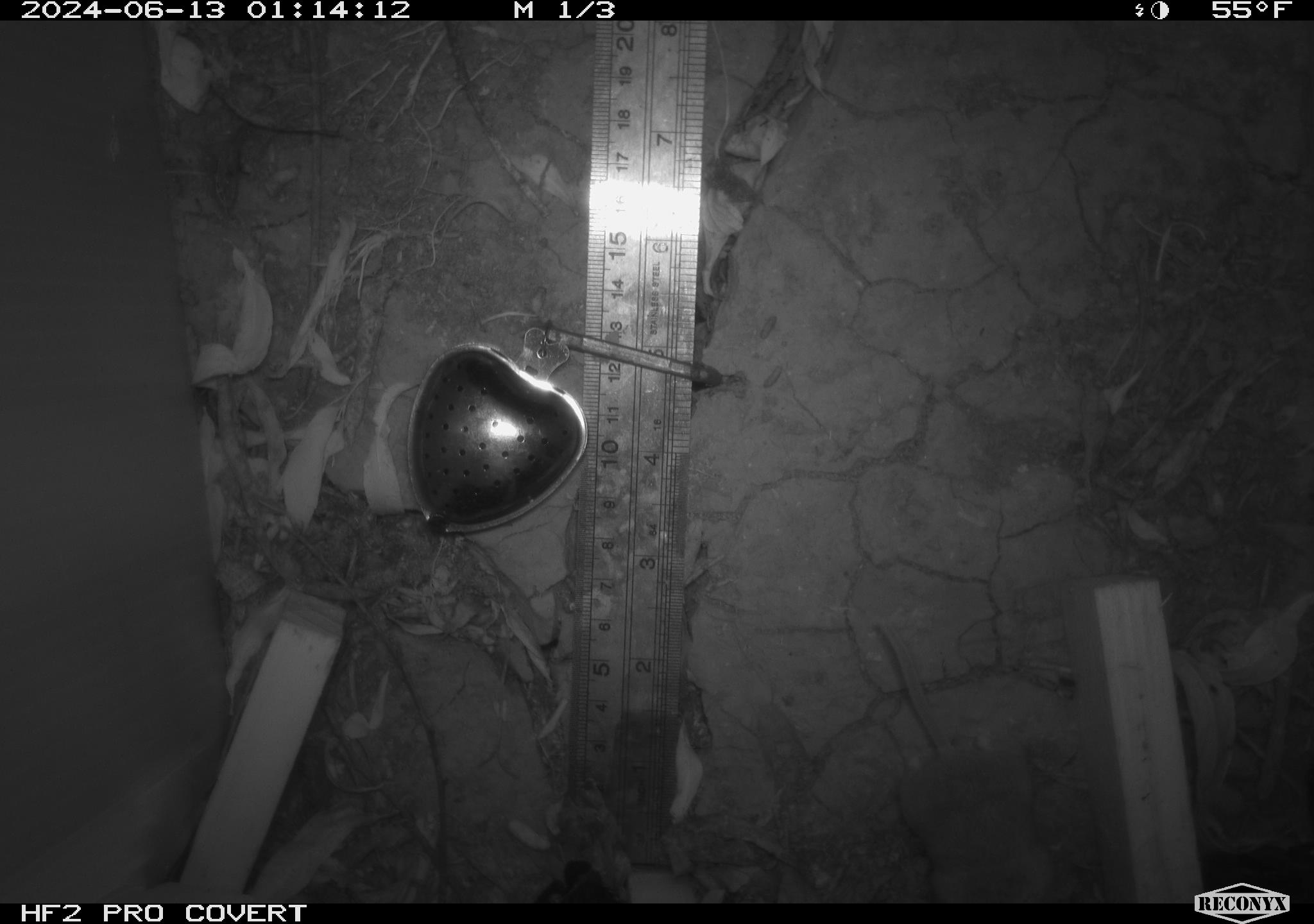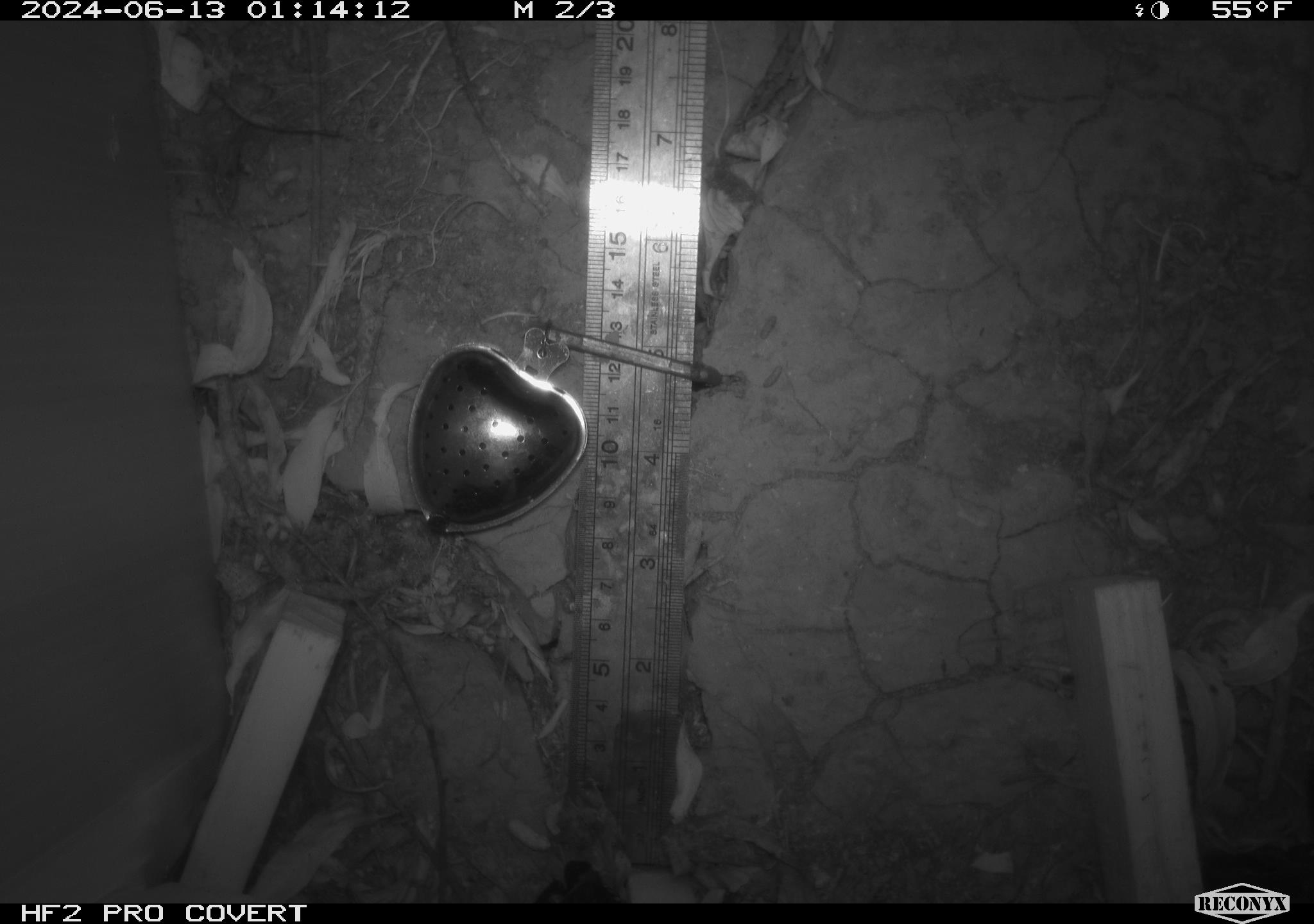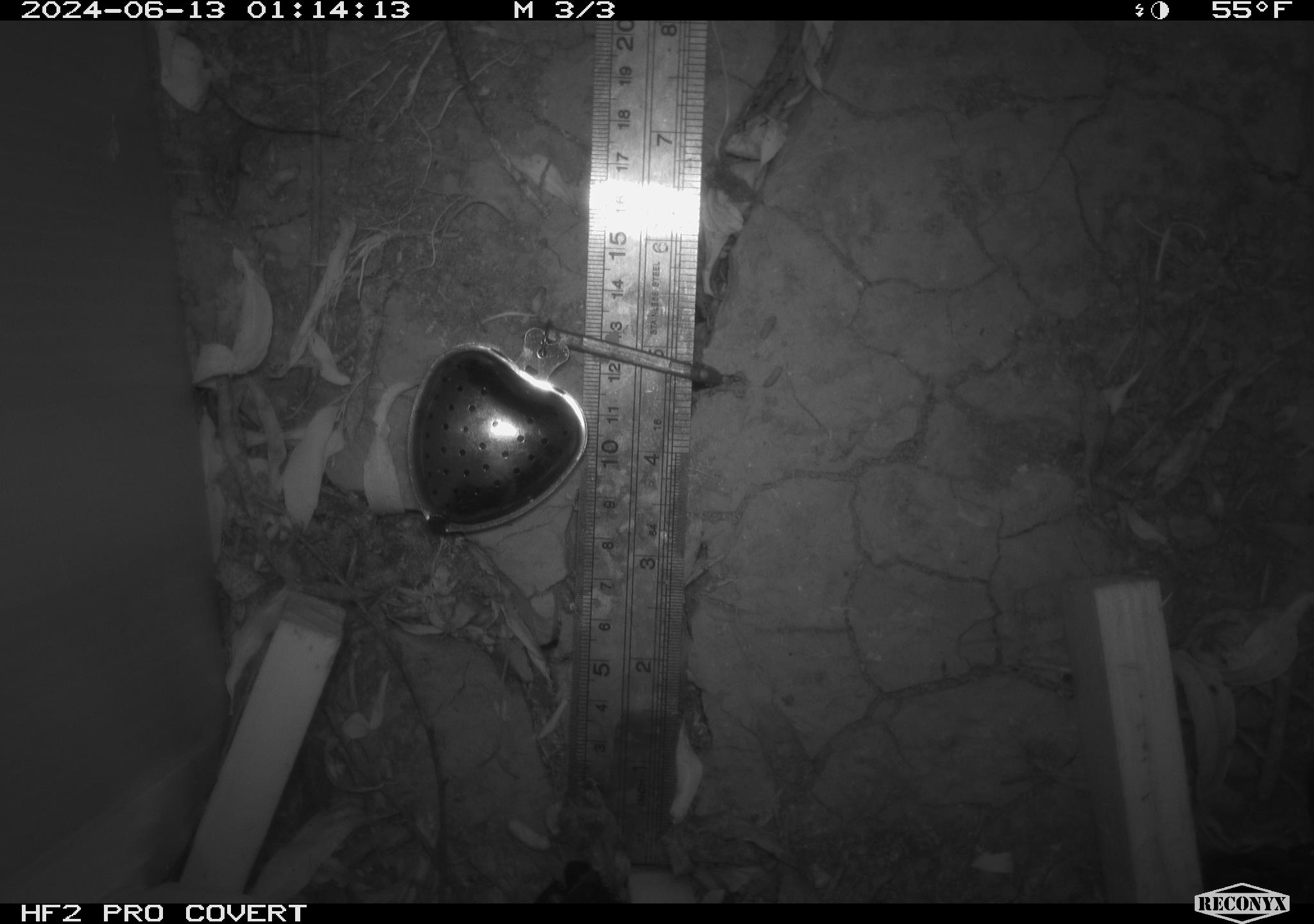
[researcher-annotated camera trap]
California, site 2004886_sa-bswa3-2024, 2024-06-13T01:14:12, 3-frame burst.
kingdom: Animalia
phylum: Chordata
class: Mammalia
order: Rodentia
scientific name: Rodentia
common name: mouse species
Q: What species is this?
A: Mouse species (Rodentia).